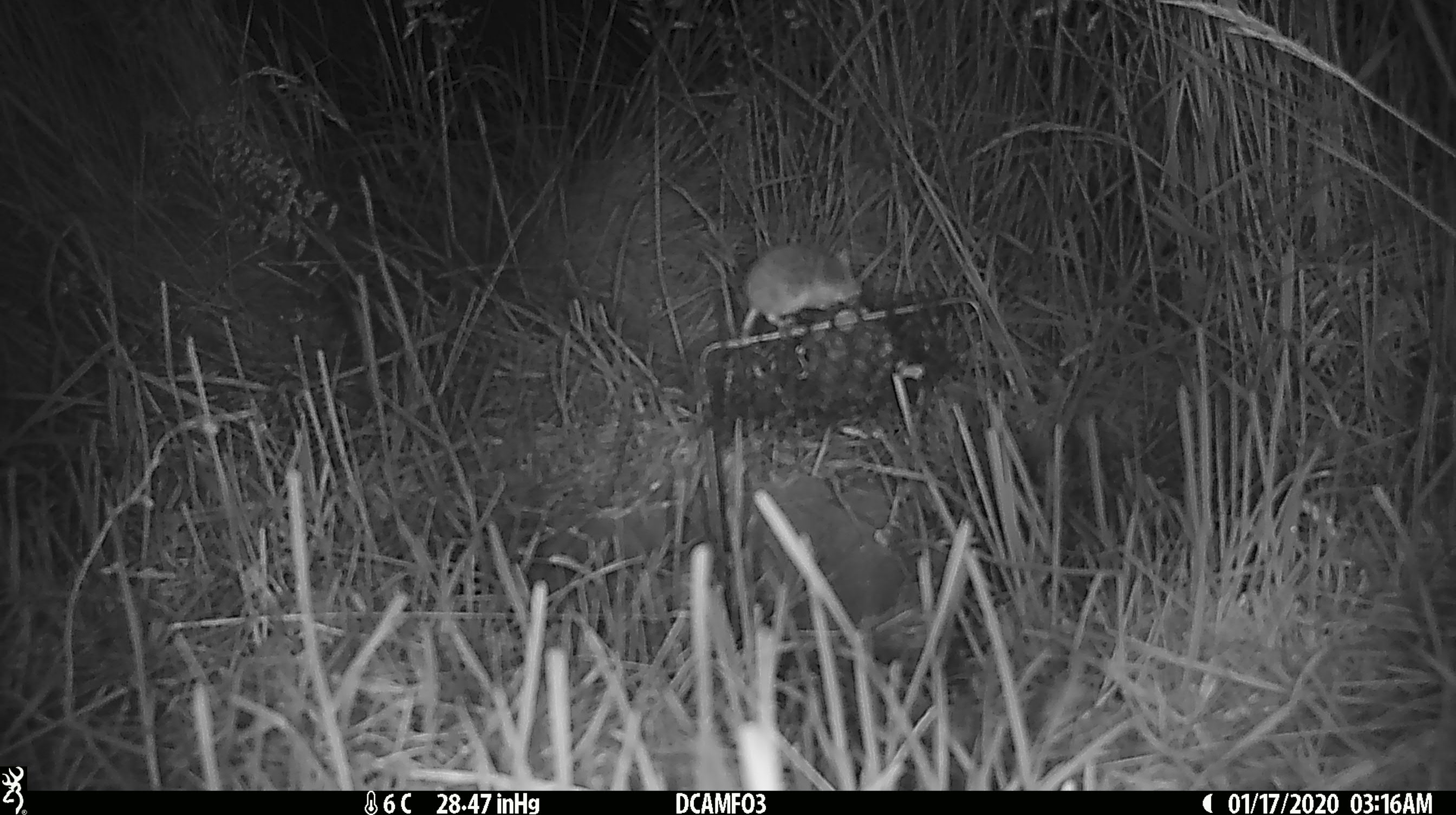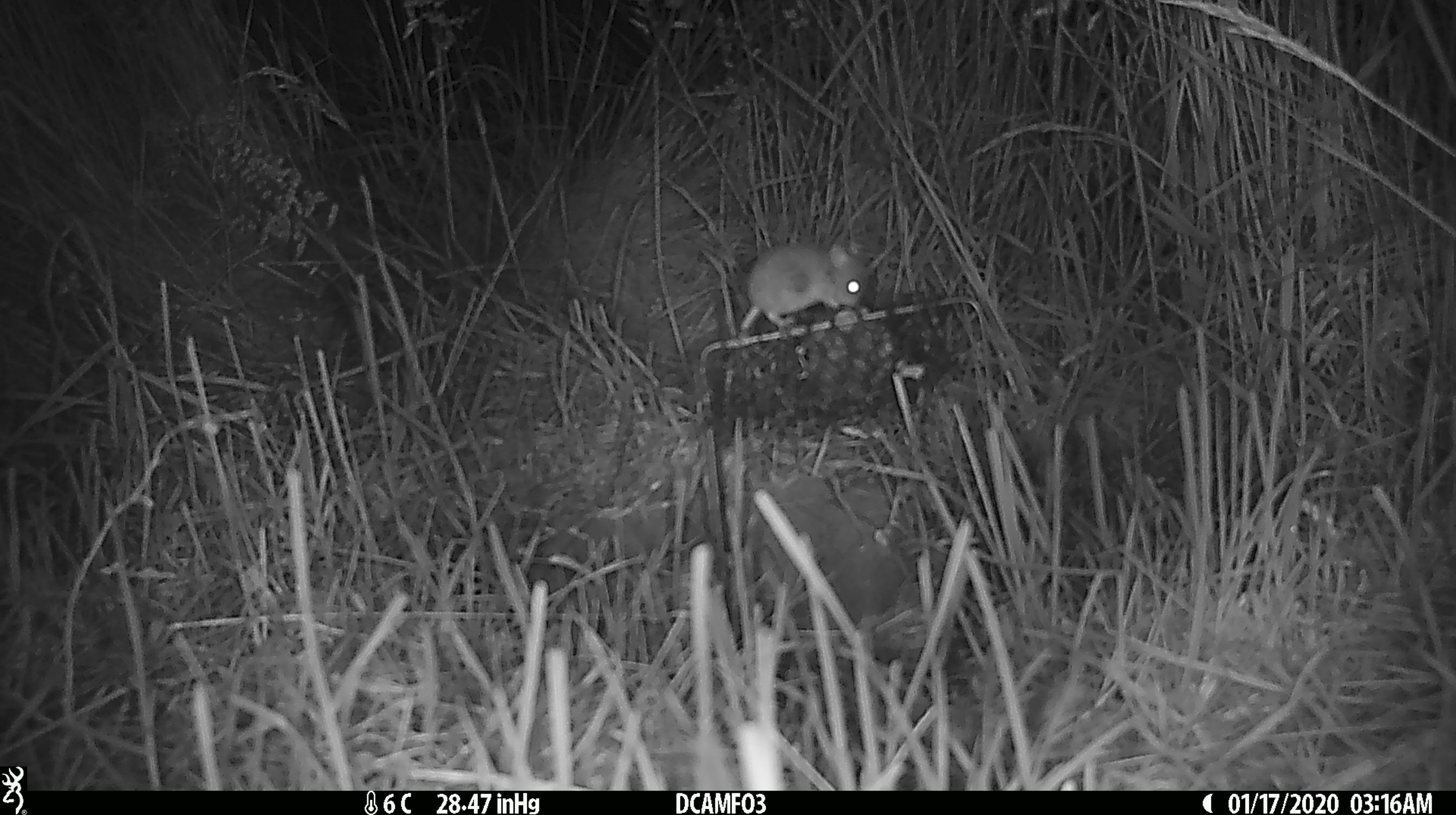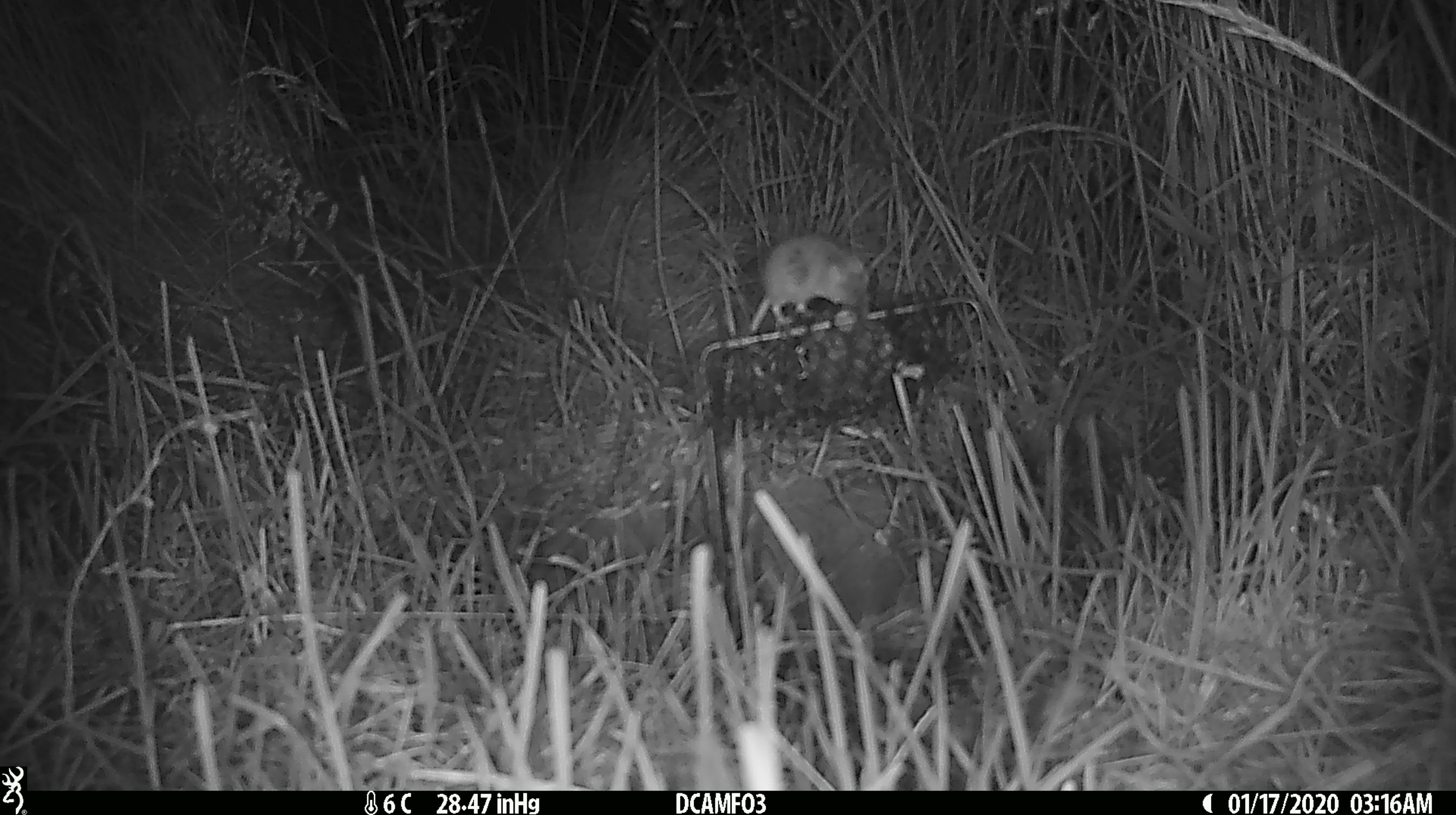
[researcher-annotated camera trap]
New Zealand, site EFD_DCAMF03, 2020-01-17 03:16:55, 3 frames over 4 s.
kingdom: Animalia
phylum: Chordata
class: Mammalia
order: Rodentia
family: Muridae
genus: Mus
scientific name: Mus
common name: mouse